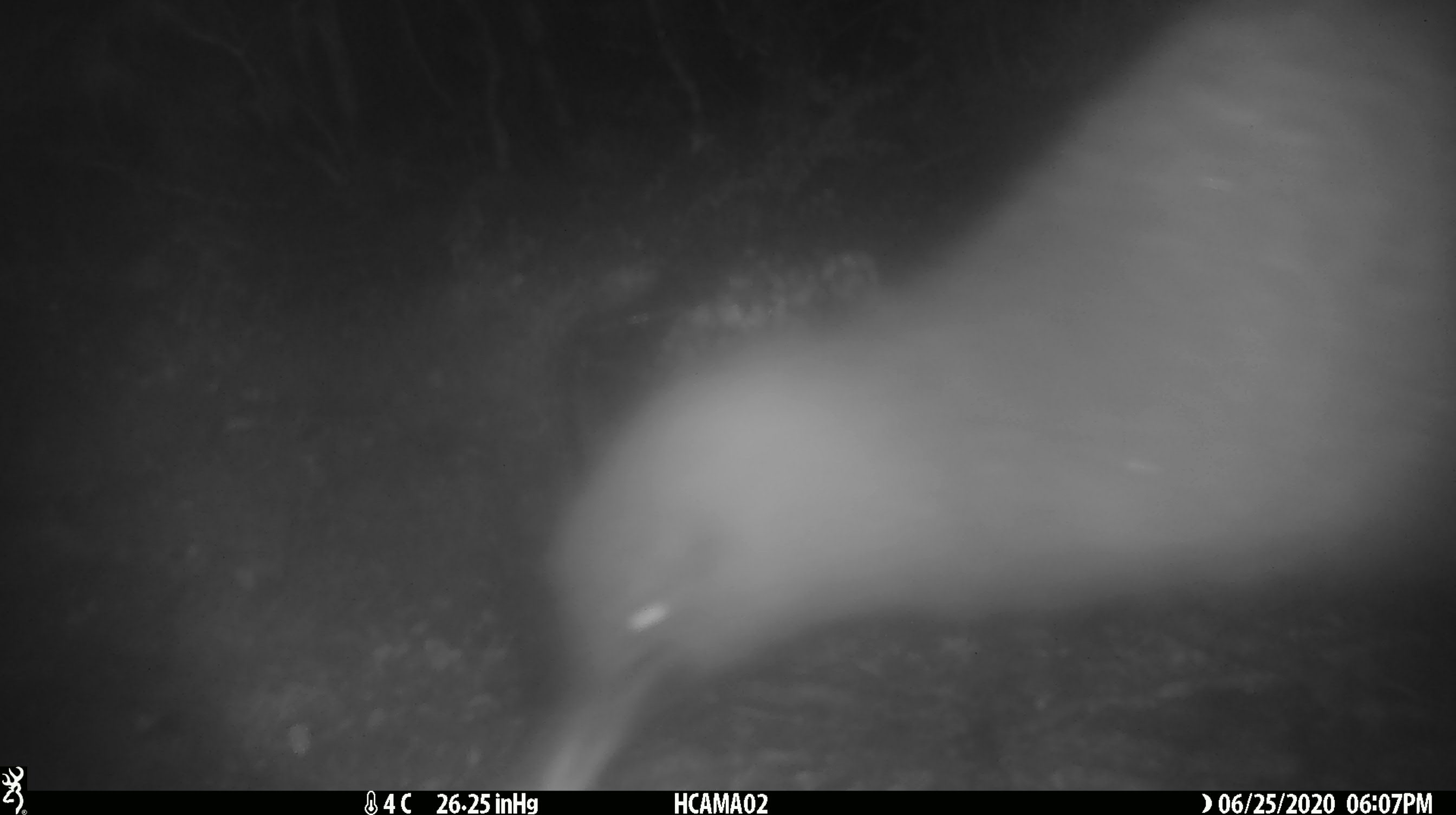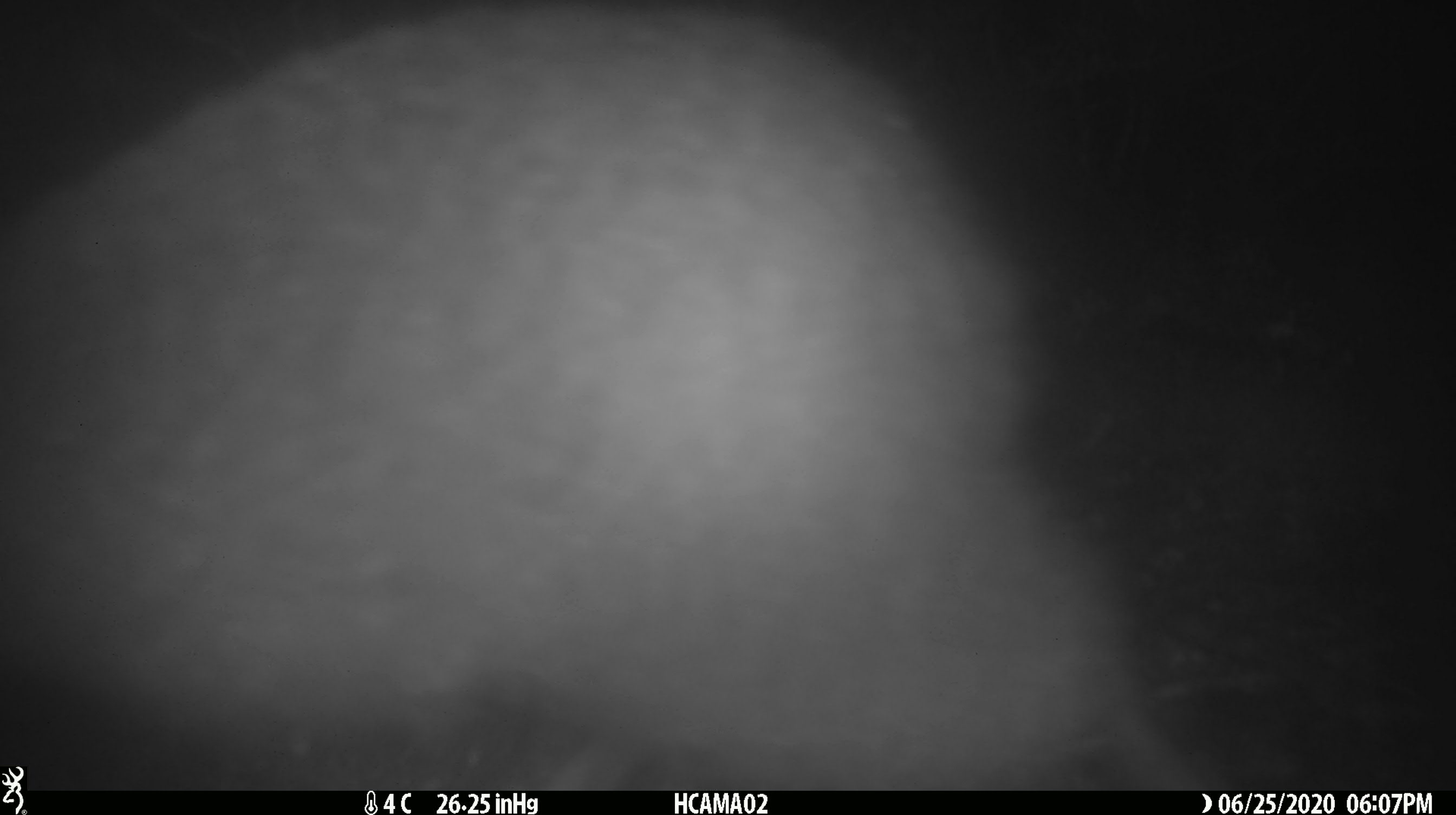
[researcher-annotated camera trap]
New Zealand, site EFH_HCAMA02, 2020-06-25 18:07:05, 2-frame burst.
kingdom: Animalia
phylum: Chordata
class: Aves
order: Apterygiformes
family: Apterygidae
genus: Apteryx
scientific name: Apteryx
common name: kiwi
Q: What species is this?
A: Kiwi (Apteryx).